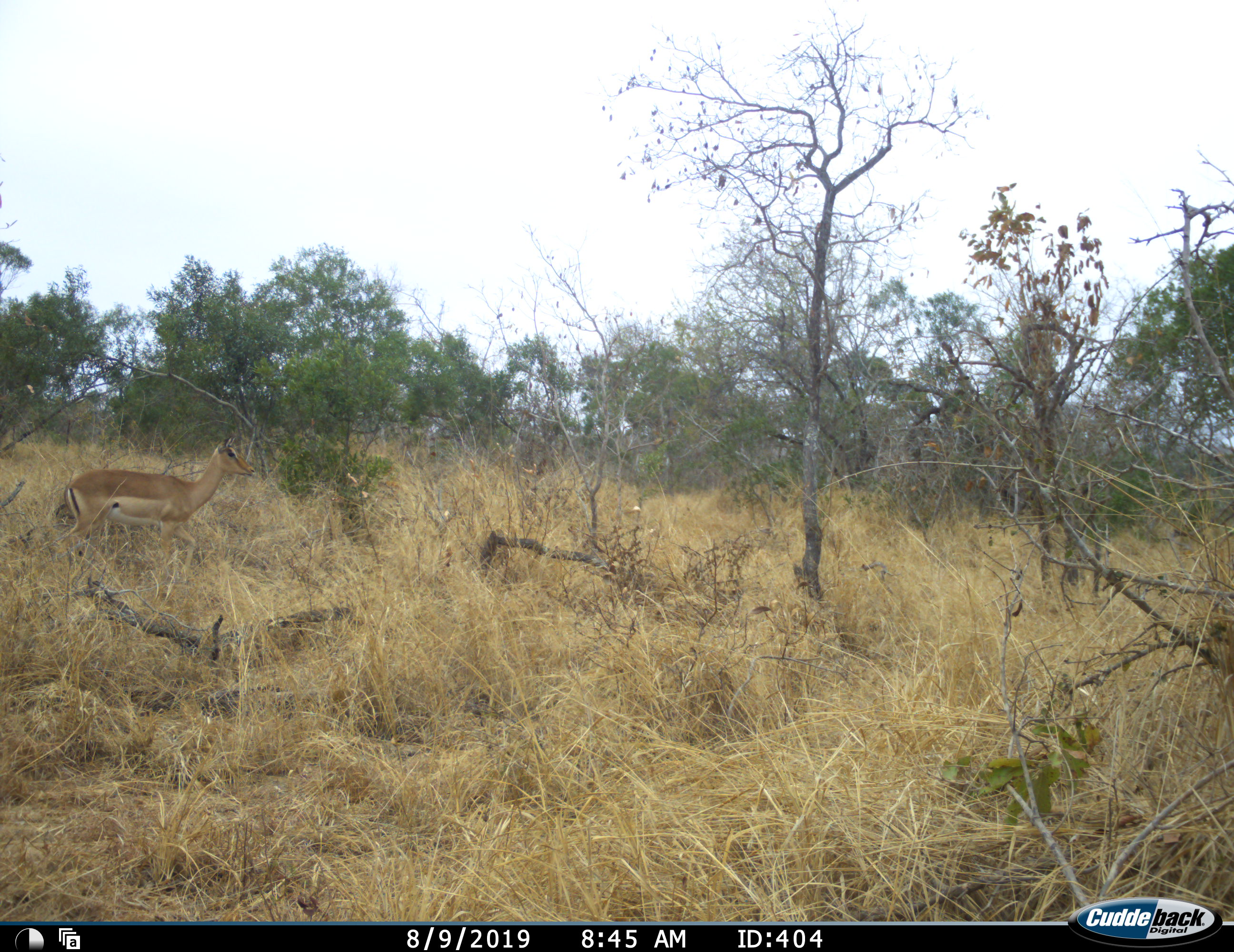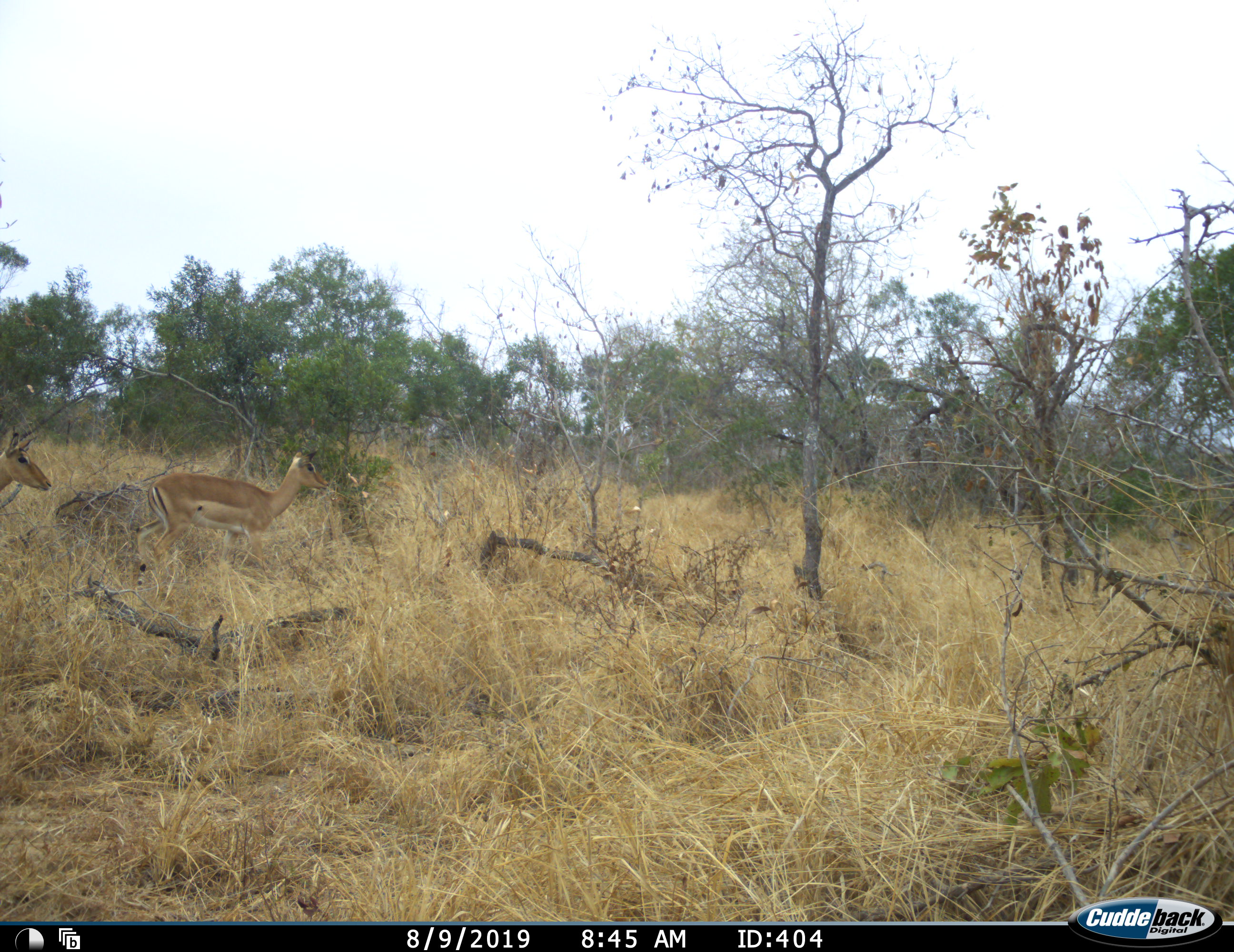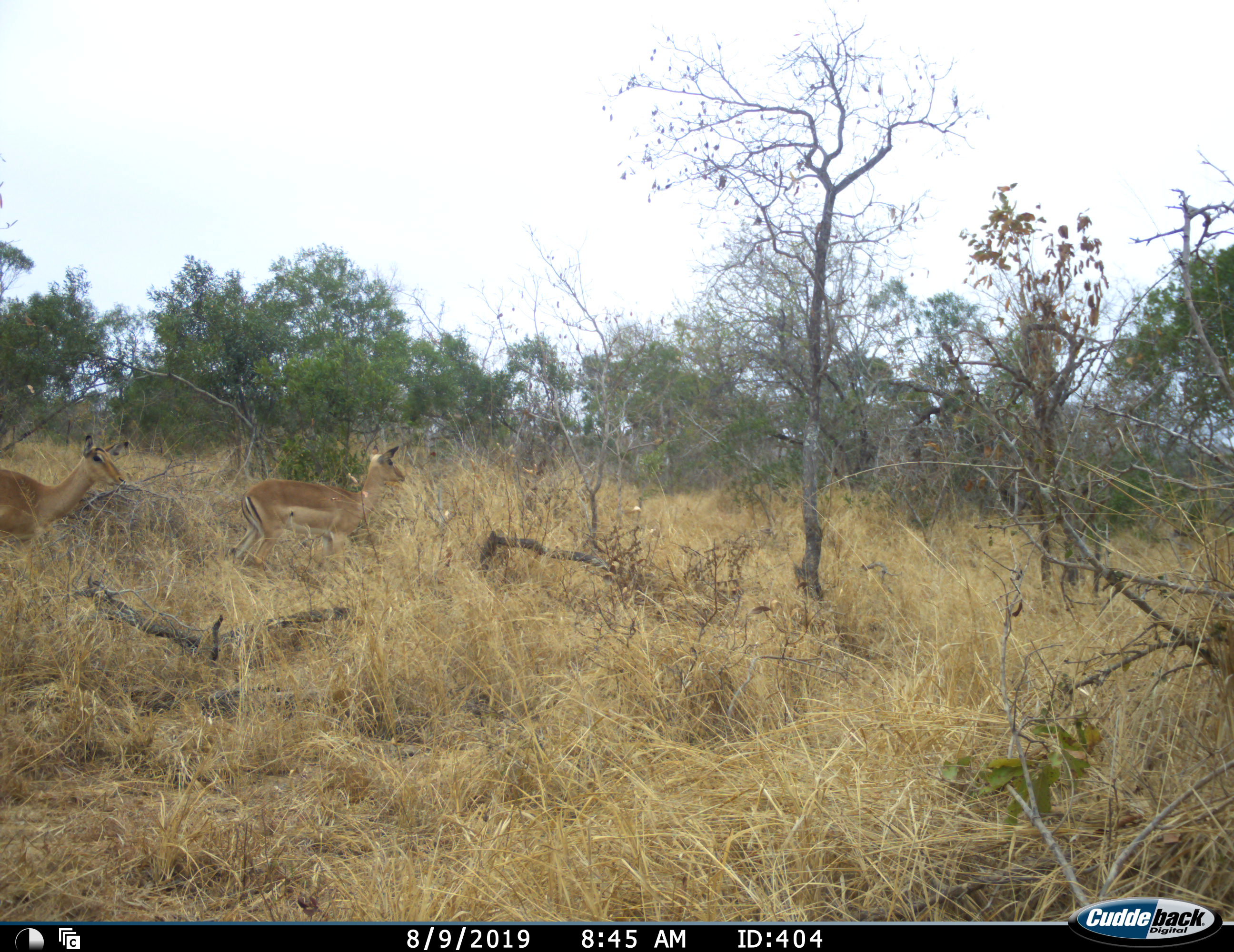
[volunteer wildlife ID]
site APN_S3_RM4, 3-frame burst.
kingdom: Animalia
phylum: Chordata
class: Mammalia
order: Artiodactyla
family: Bovidae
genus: Aepyceros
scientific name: Aepyceros melampus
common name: impala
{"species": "impala (Aepyceros melampus)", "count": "2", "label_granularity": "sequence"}